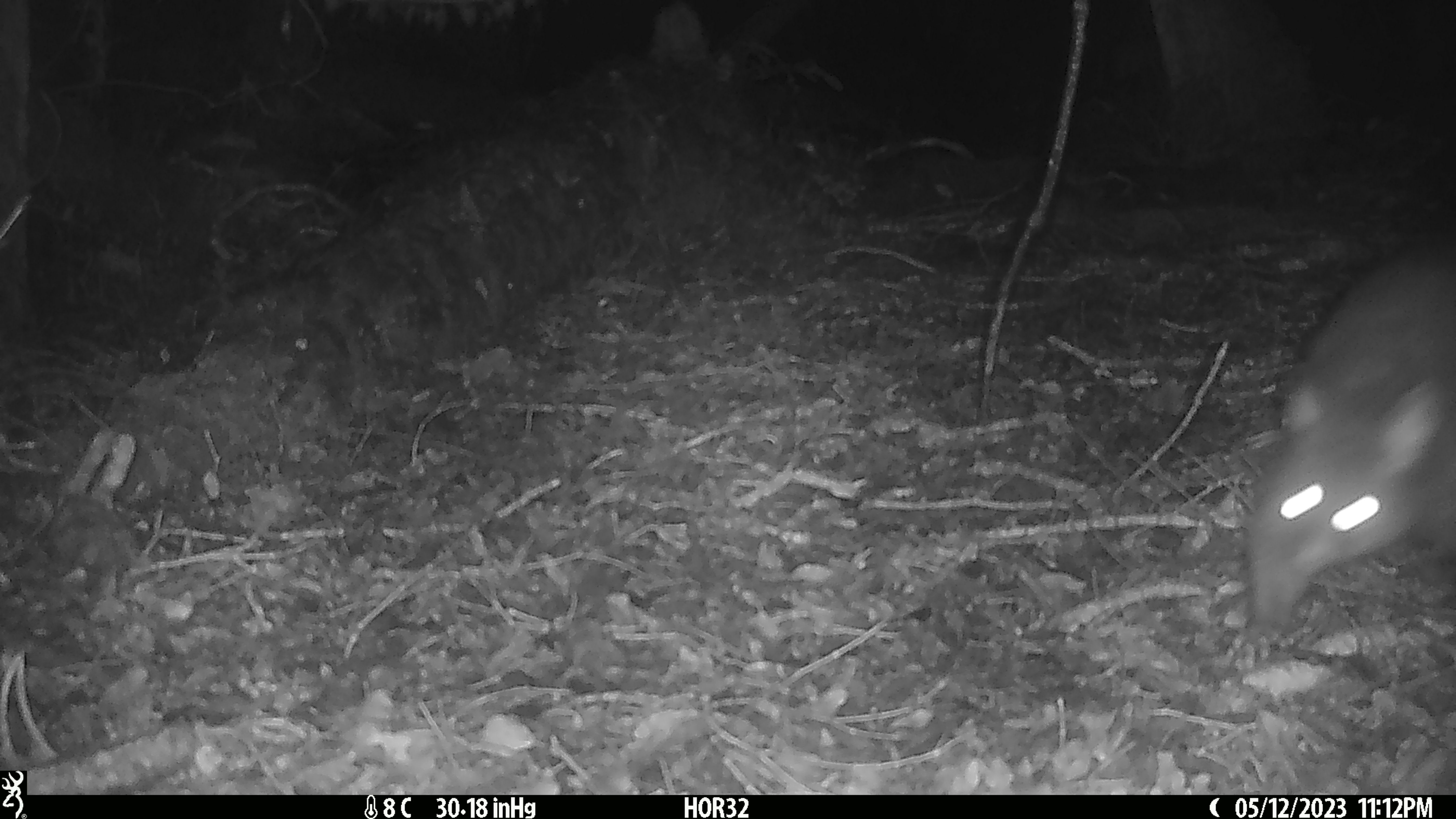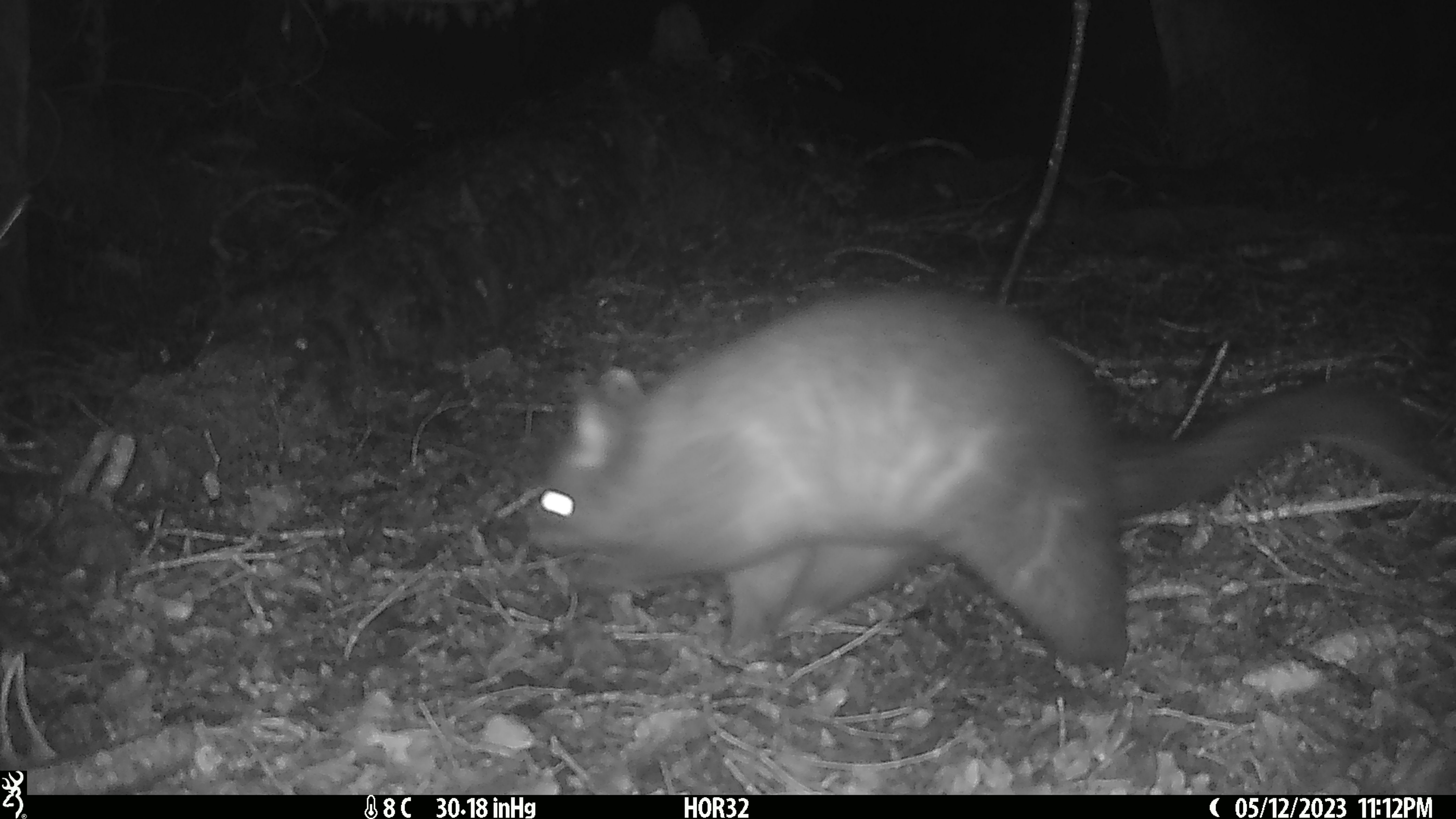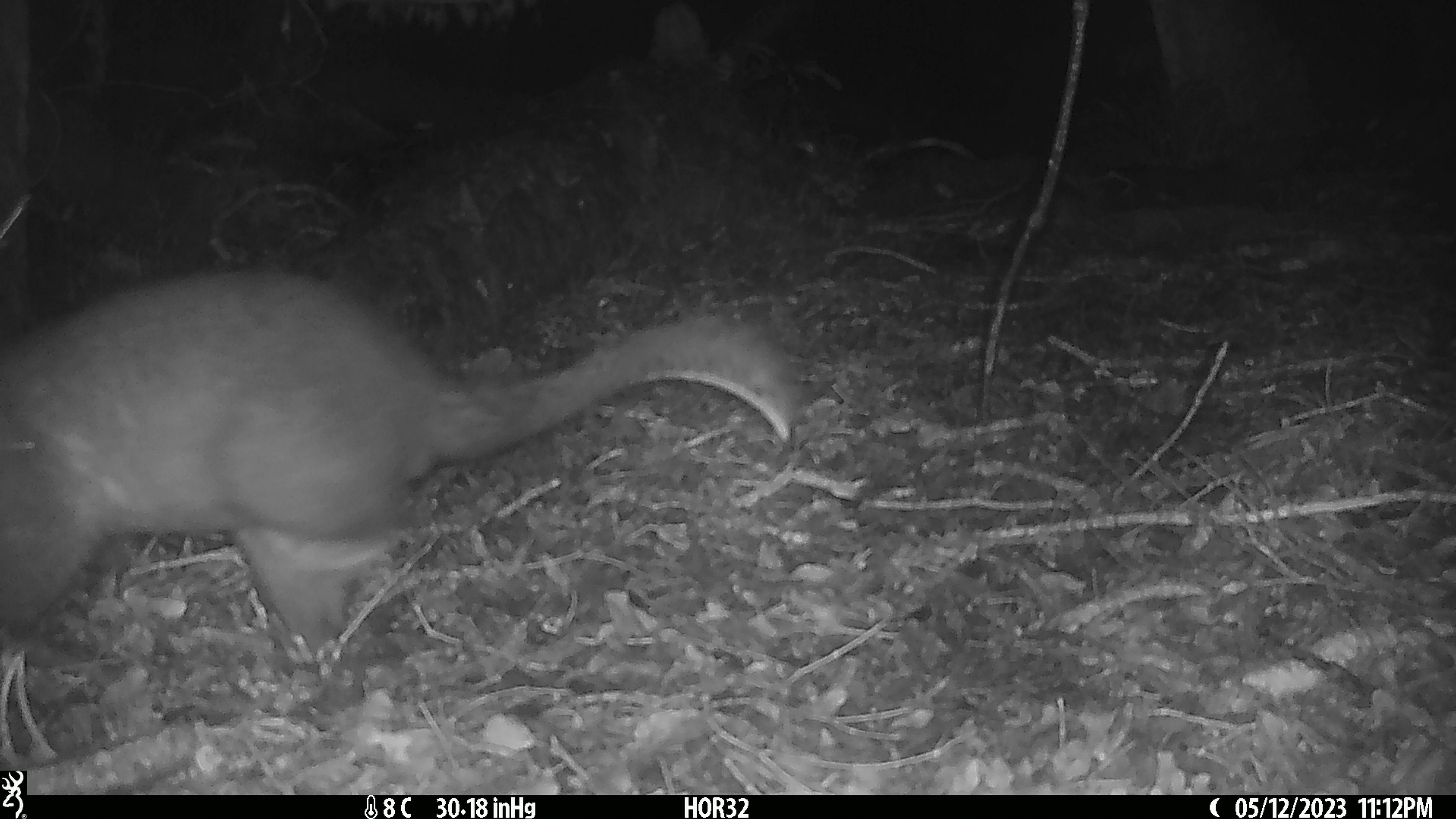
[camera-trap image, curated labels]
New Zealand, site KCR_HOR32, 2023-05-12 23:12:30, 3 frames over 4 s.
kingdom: Animalia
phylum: Chordata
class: Mammalia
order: Diprotodontia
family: Phalangeridae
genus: Trichosurus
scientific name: Trichosurus vulpecula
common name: common brushtail possum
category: possum